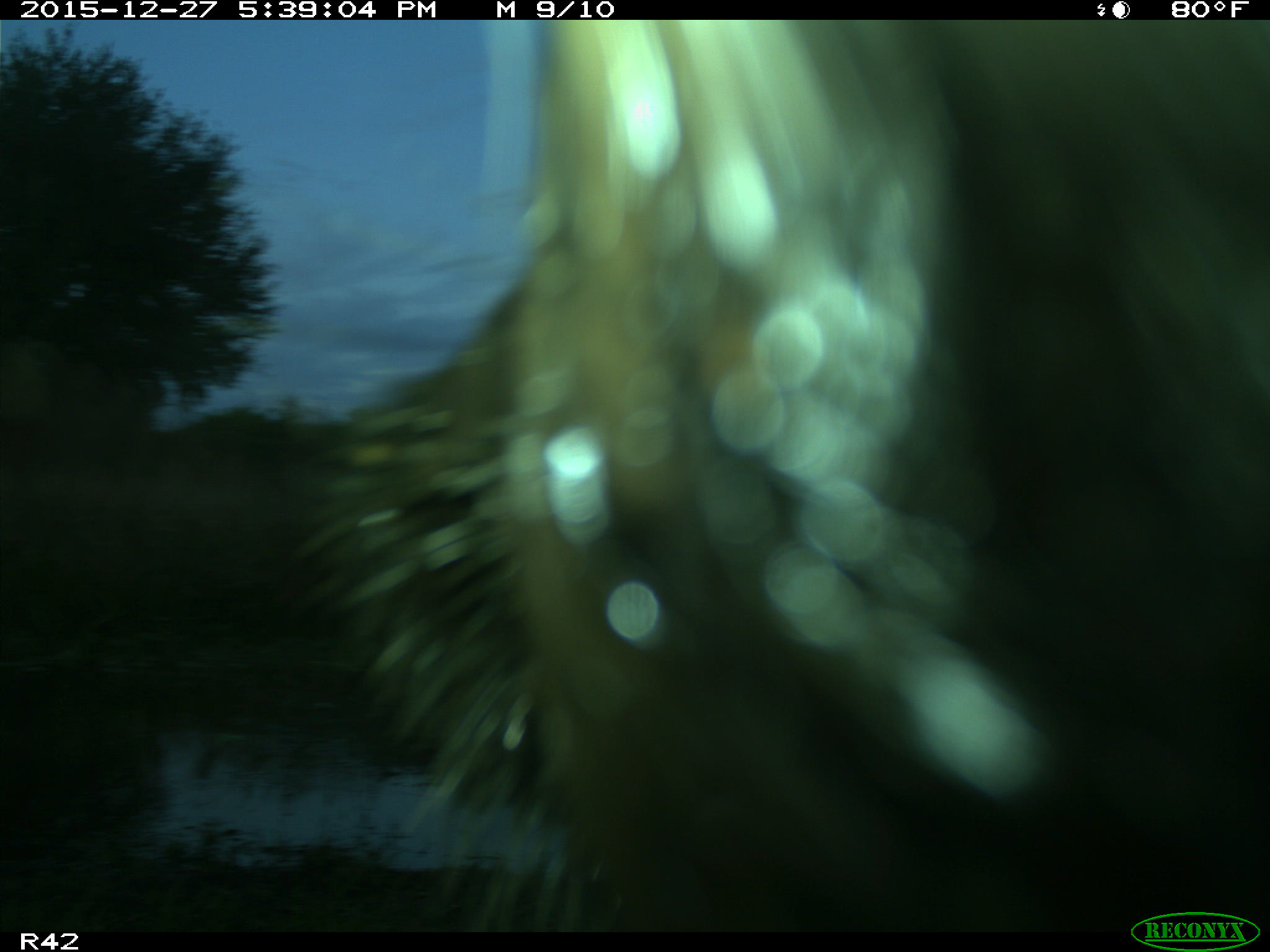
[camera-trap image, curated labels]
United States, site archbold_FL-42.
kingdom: Animalia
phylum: Chordata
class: Mammalia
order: Artiodactyla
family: Bovidae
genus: Bos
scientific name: Bos taurus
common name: domestic cow